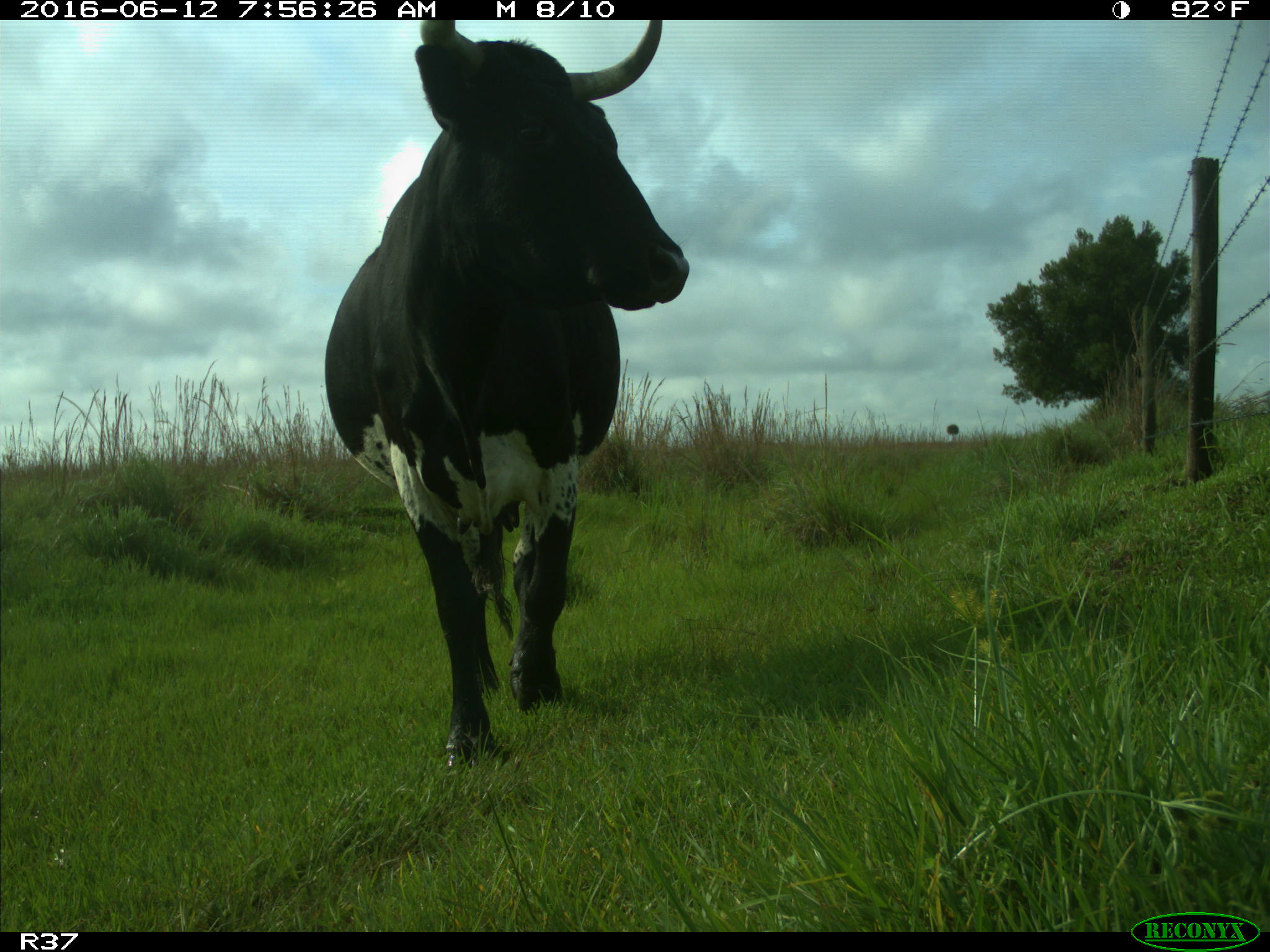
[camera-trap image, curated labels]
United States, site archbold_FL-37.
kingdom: Animalia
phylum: Chordata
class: Mammalia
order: Artiodactyla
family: Bovidae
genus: Bos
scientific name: Bos taurus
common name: domestic cow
Bos taurus (domestic cow).